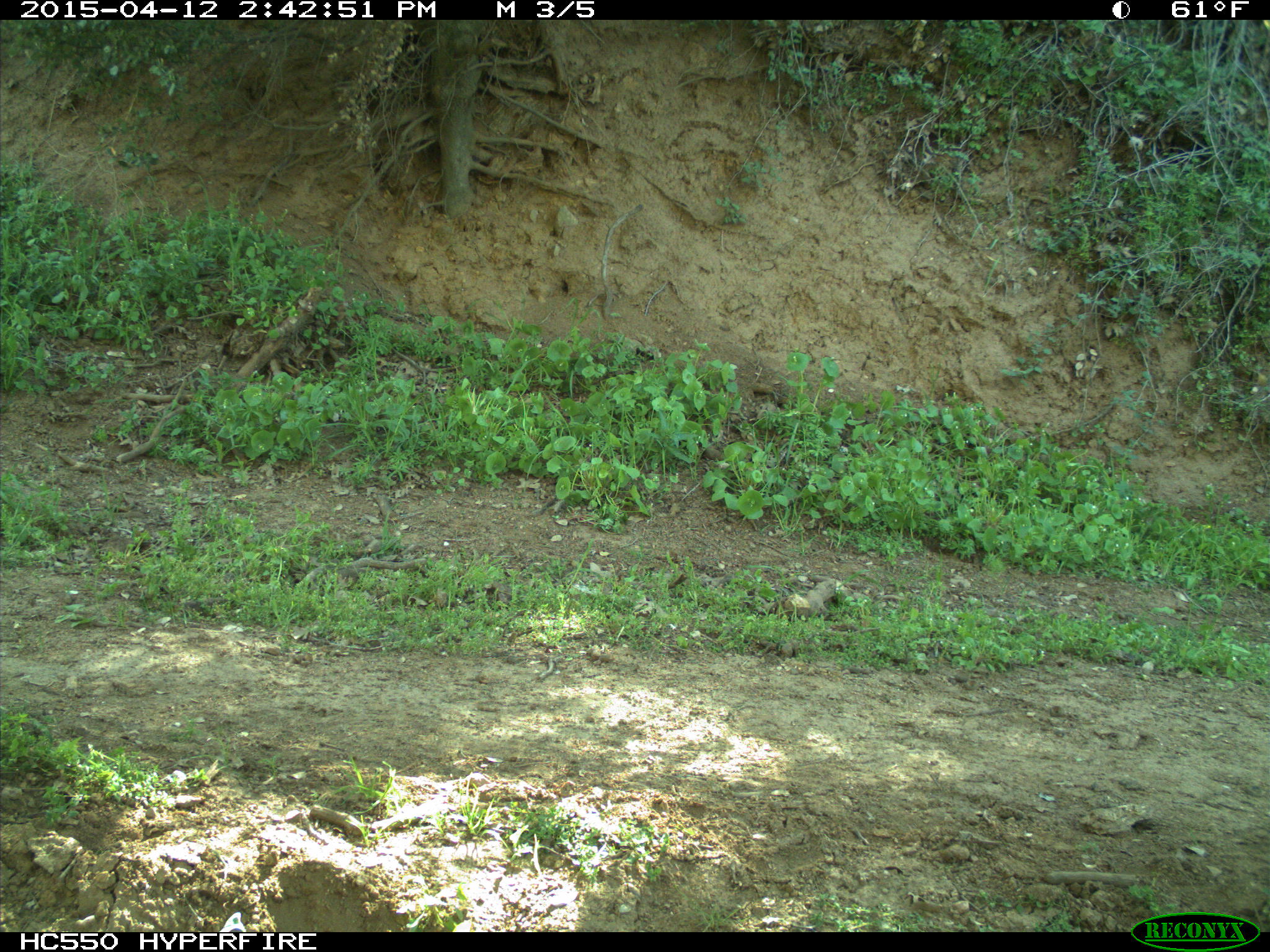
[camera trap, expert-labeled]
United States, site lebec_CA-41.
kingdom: Animalia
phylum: Chordata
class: Mammalia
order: Artiodactyla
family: Bovidae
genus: Bos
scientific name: Bos taurus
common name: domestic cow